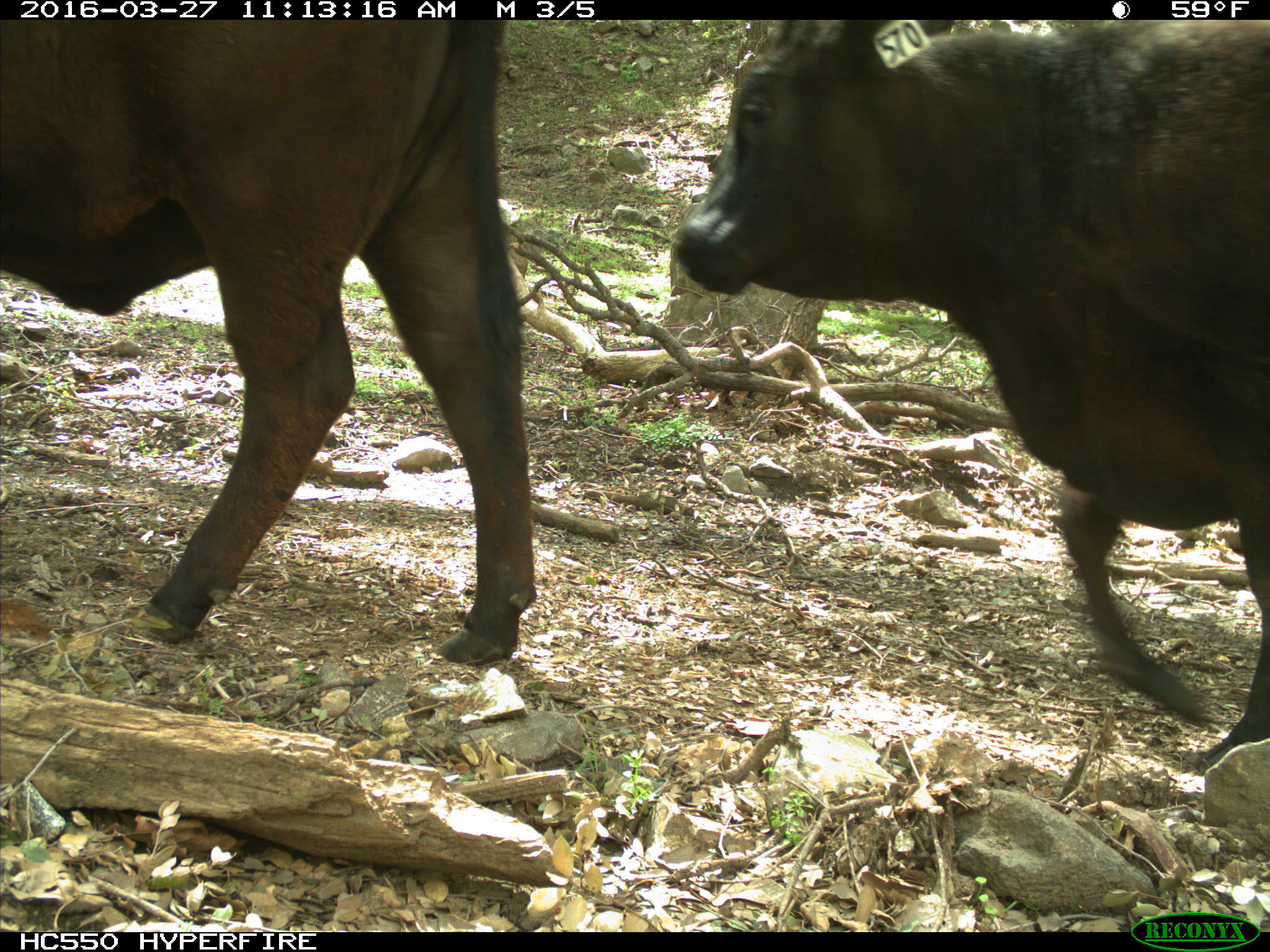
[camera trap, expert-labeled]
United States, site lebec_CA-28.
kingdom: Animalia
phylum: Chordata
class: Mammalia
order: Artiodactyla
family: Bovidae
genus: Bos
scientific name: Bos taurus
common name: domestic cow